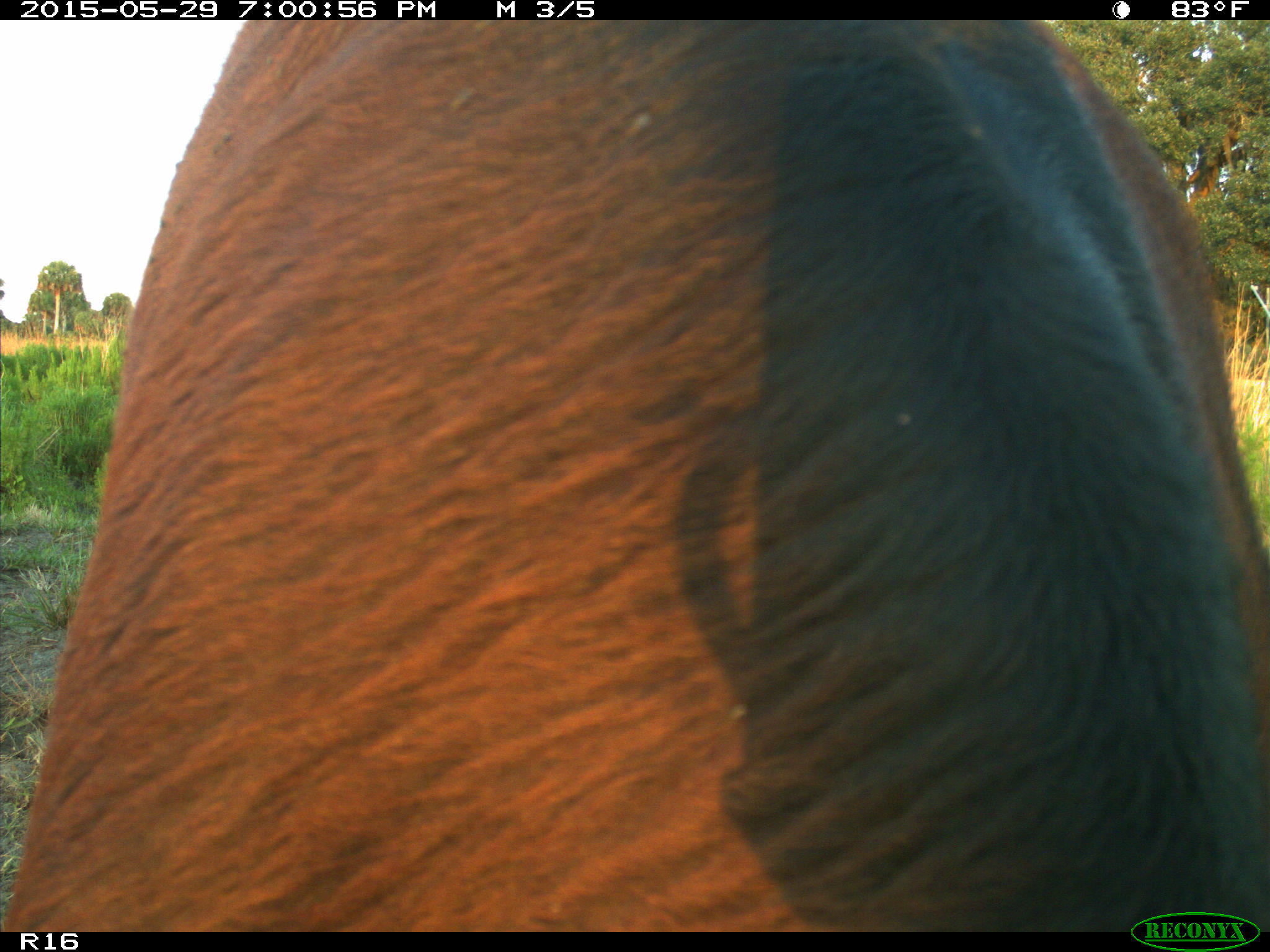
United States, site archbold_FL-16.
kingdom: Animalia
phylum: Chordata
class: Mammalia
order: Artiodactyla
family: Bovidae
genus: Bos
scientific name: Bos taurus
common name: domestic cow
Bos taurus (domestic cow).